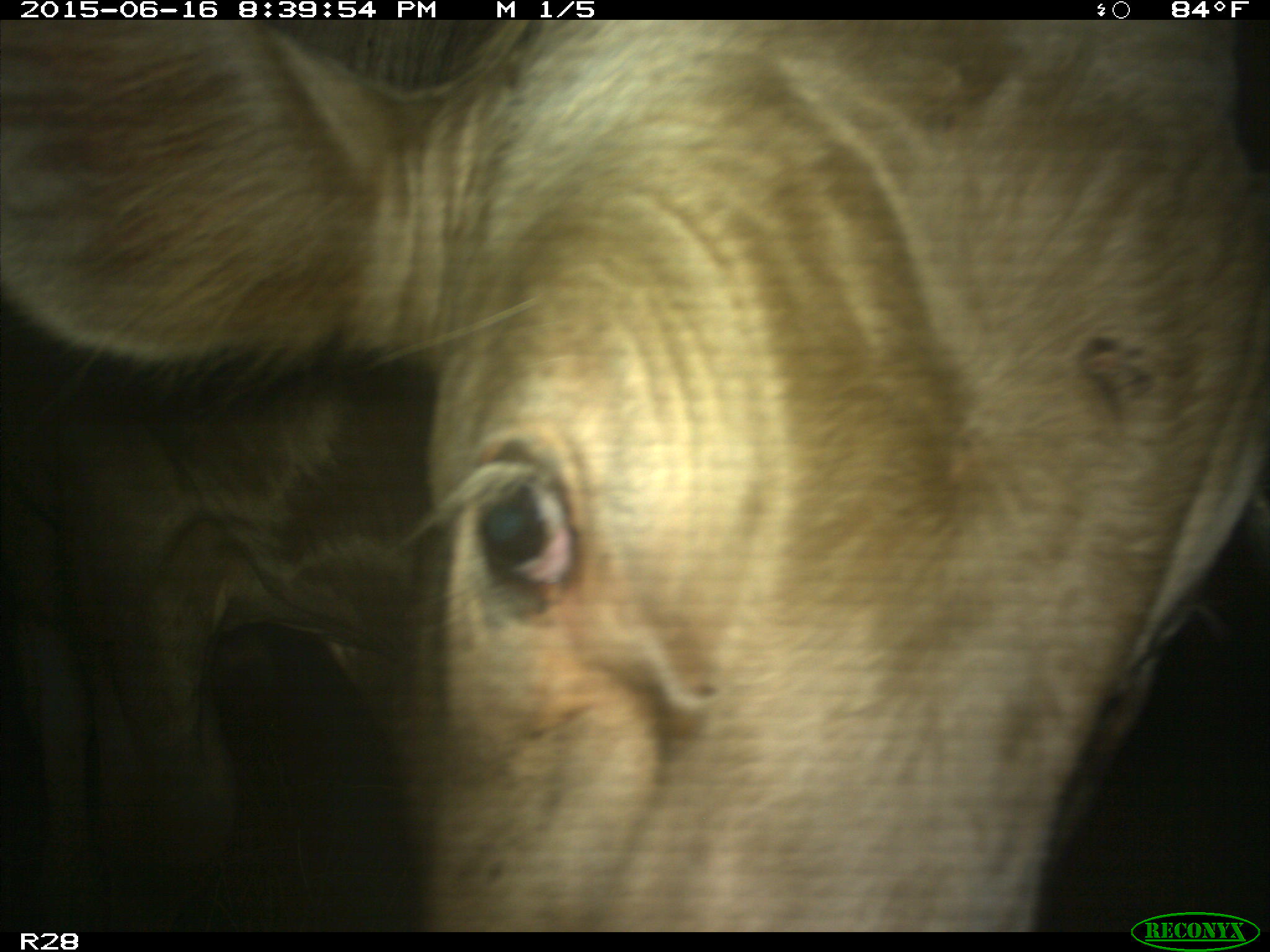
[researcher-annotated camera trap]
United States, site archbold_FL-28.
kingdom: Animalia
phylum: Chordata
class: Mammalia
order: Artiodactyla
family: Bovidae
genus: Bos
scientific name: Bos taurus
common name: domestic cow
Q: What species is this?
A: Bos taurus (domestic cow).